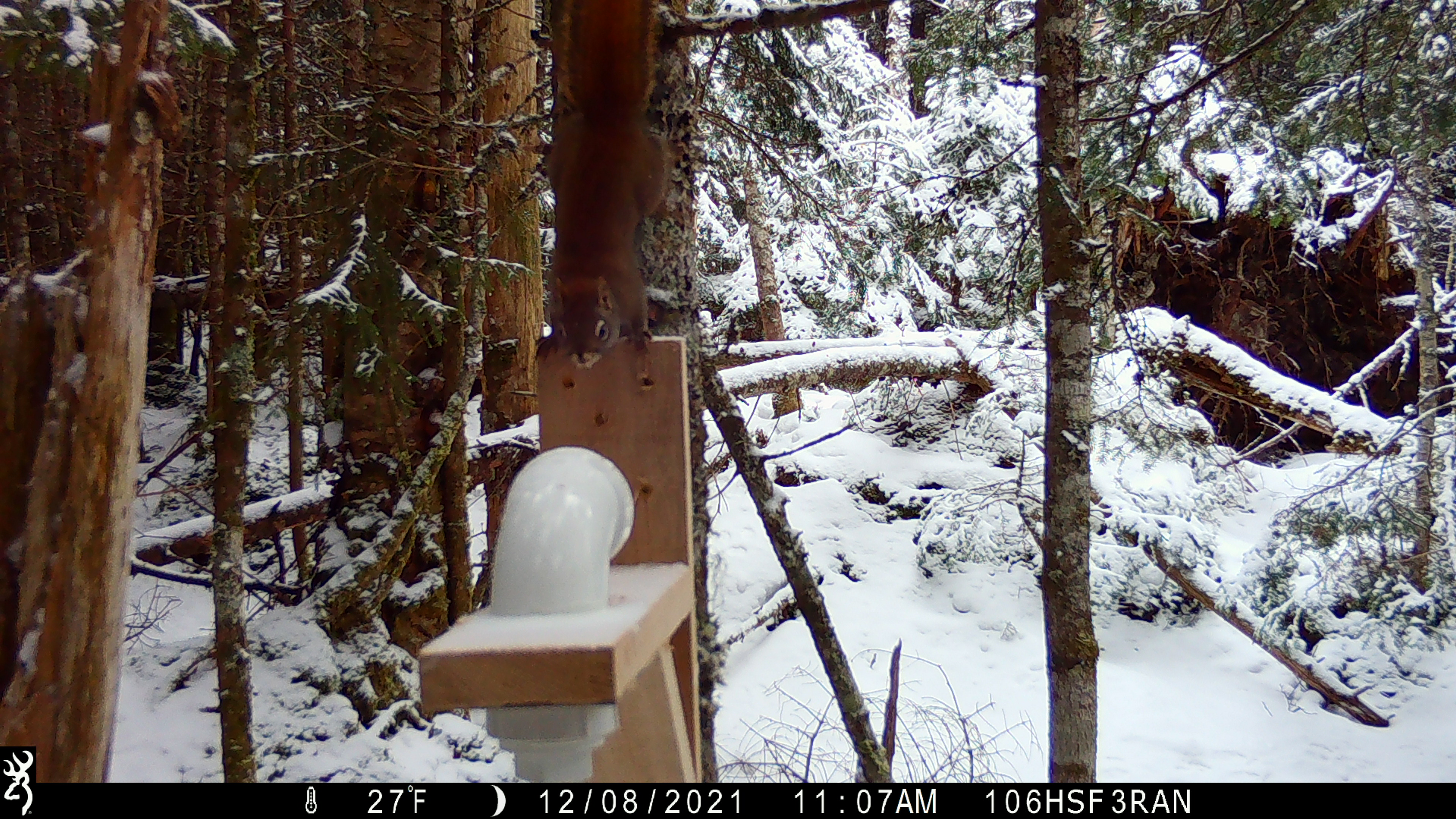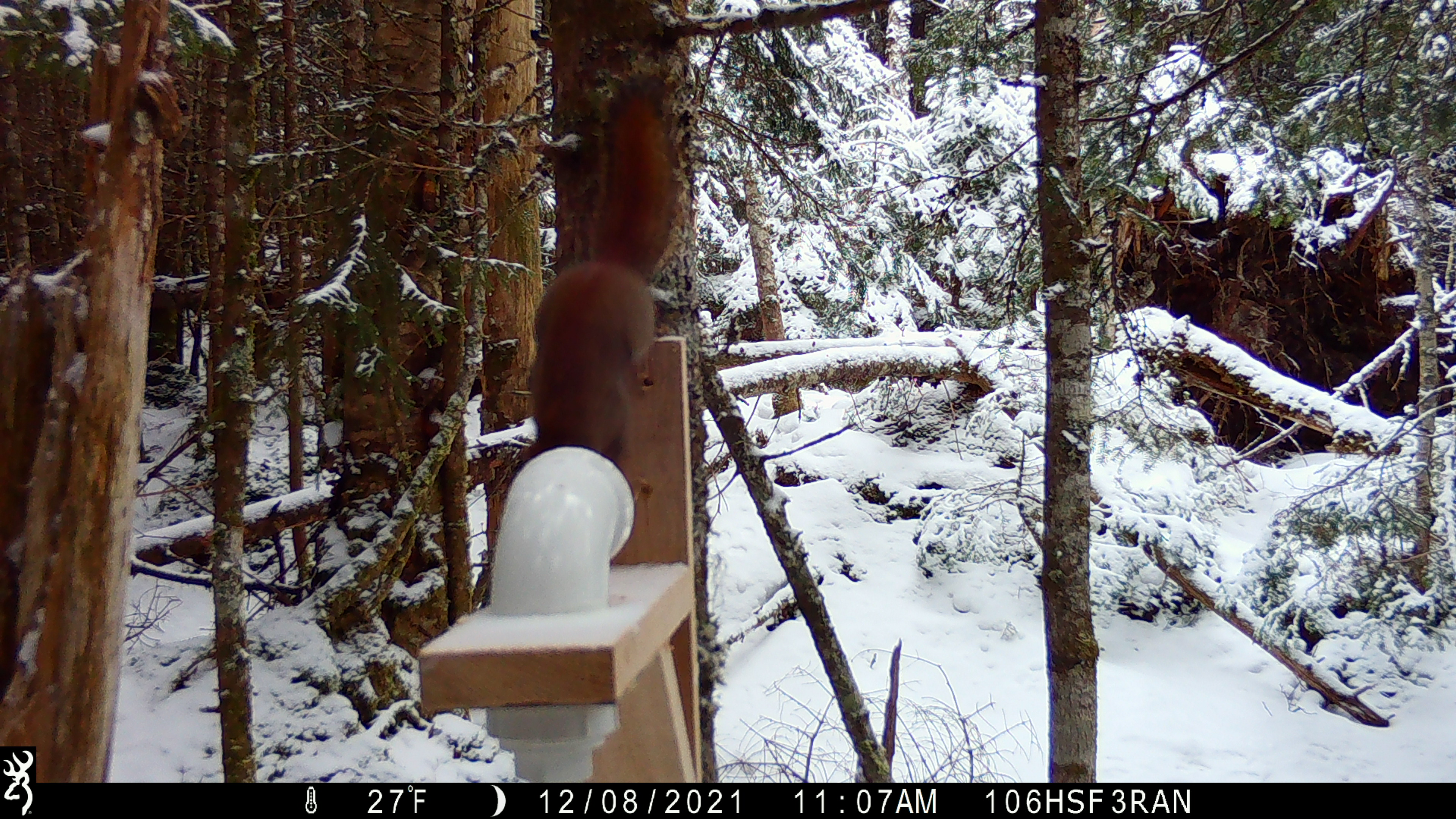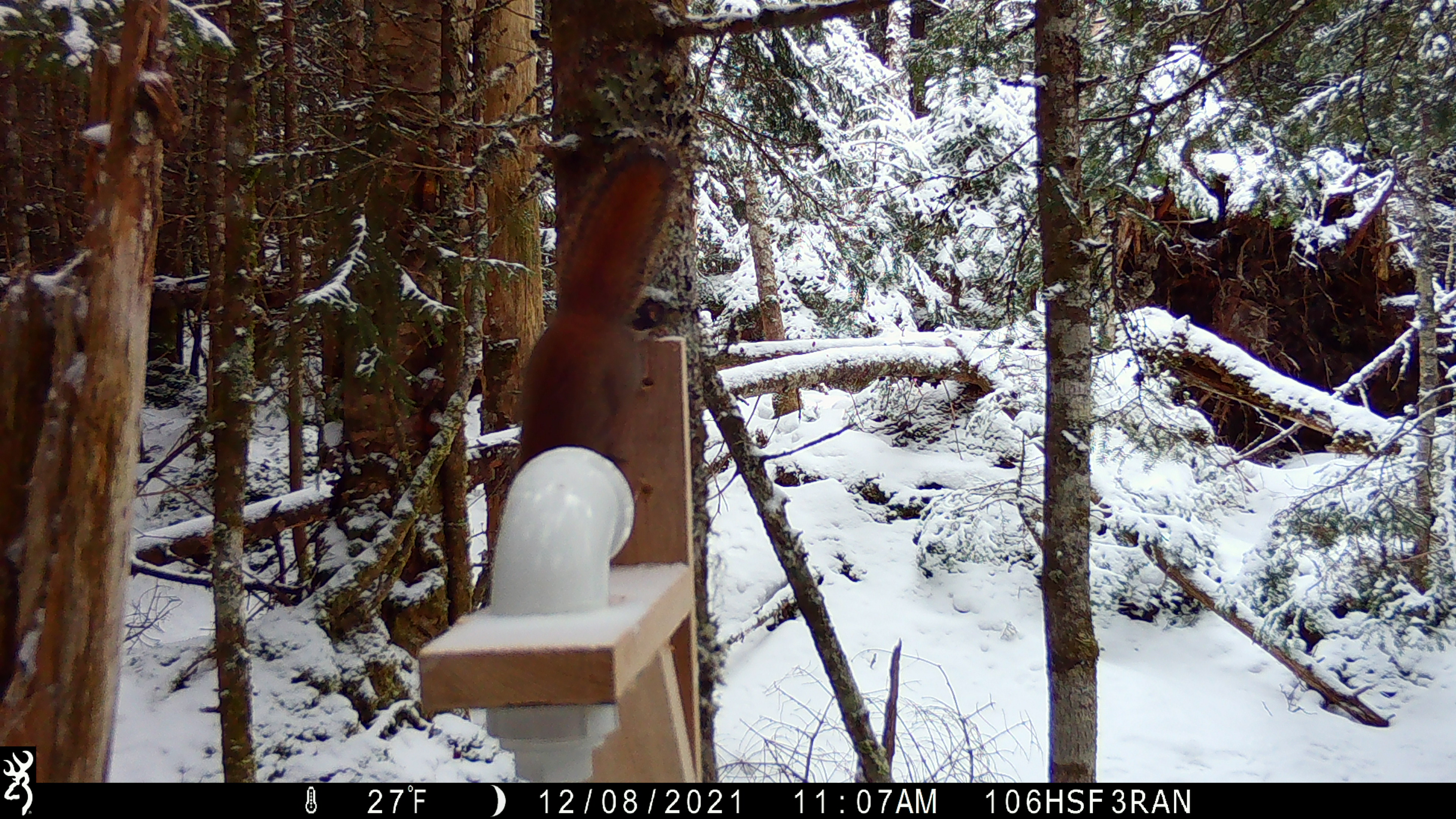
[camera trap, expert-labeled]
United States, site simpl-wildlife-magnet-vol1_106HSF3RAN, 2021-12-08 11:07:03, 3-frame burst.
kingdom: Animalia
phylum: Chordata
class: Mammalia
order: Rodentia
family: Sciuridae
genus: Tamiasciurus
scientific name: Tamiasciurus hudsonicus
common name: red squirrel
Red squirrel (Tamiasciurus hudsonicus).